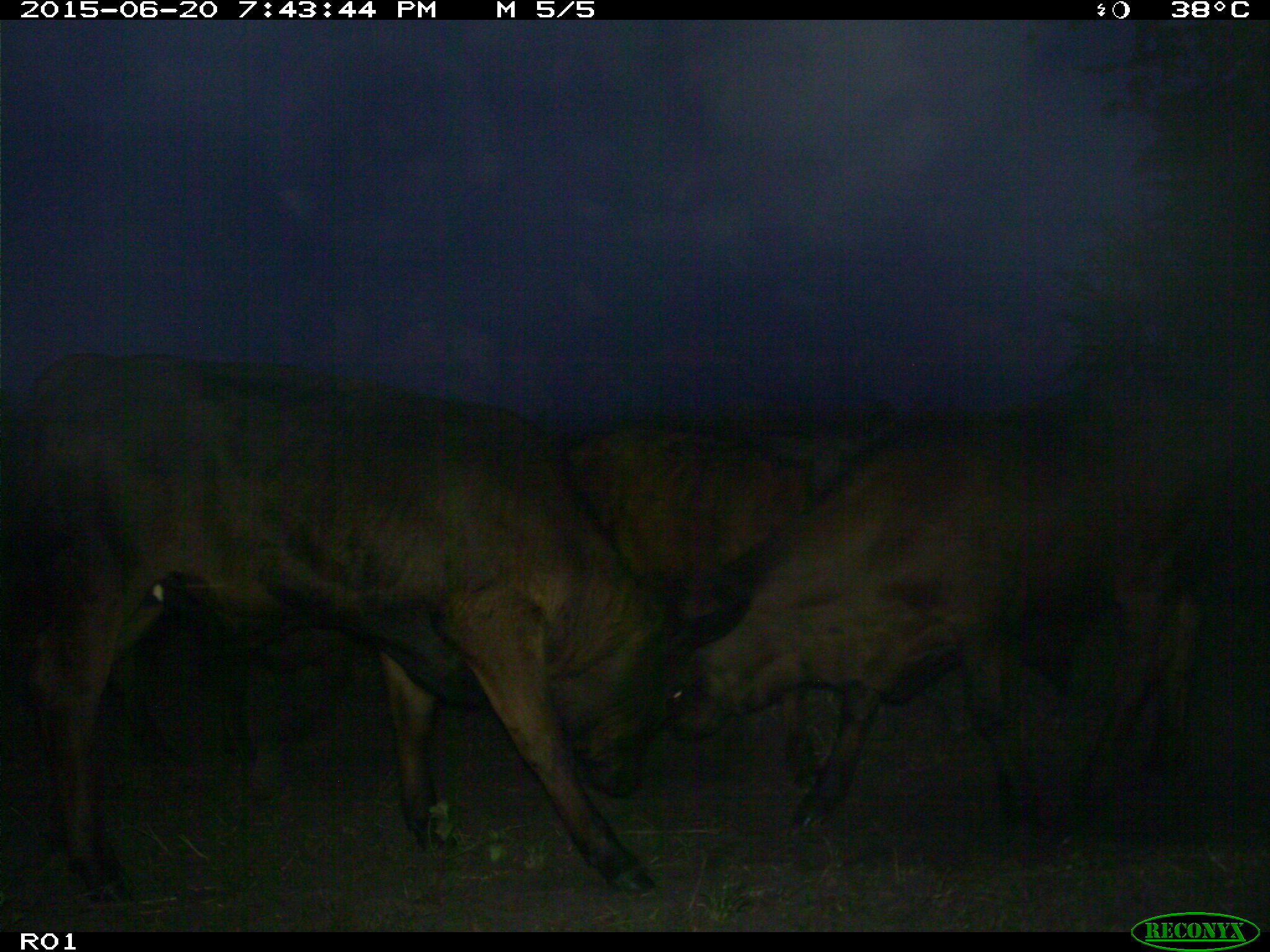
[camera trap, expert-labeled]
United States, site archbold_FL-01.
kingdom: Animalia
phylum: Chordata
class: Mammalia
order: Artiodactyla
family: Bovidae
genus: Bos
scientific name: Bos taurus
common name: domestic cow